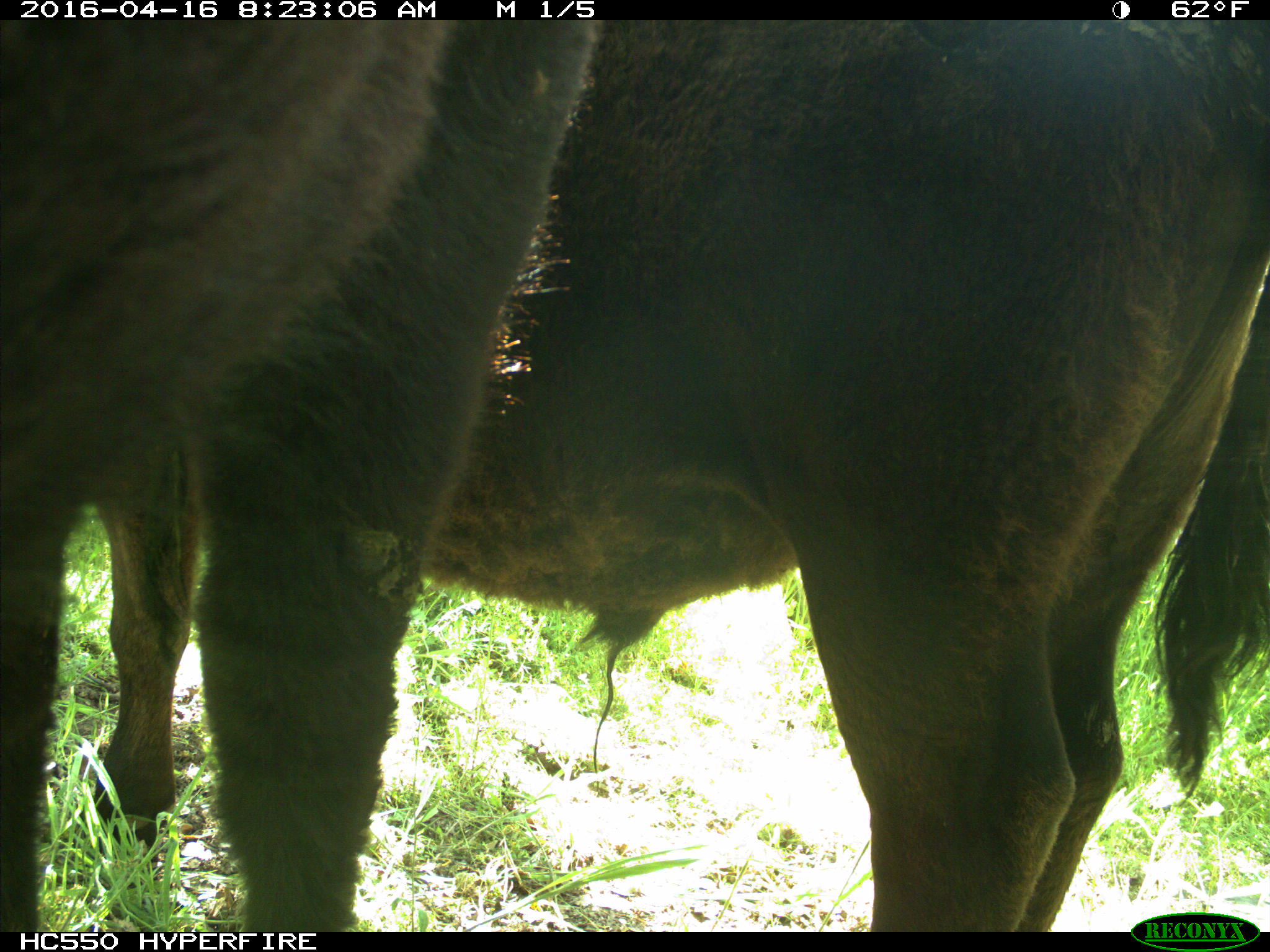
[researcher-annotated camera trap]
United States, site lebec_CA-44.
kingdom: Animalia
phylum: Chordata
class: Mammalia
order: Artiodactyla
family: Bovidae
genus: Bos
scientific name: Bos taurus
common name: domestic cow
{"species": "Bos taurus (domestic cow)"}